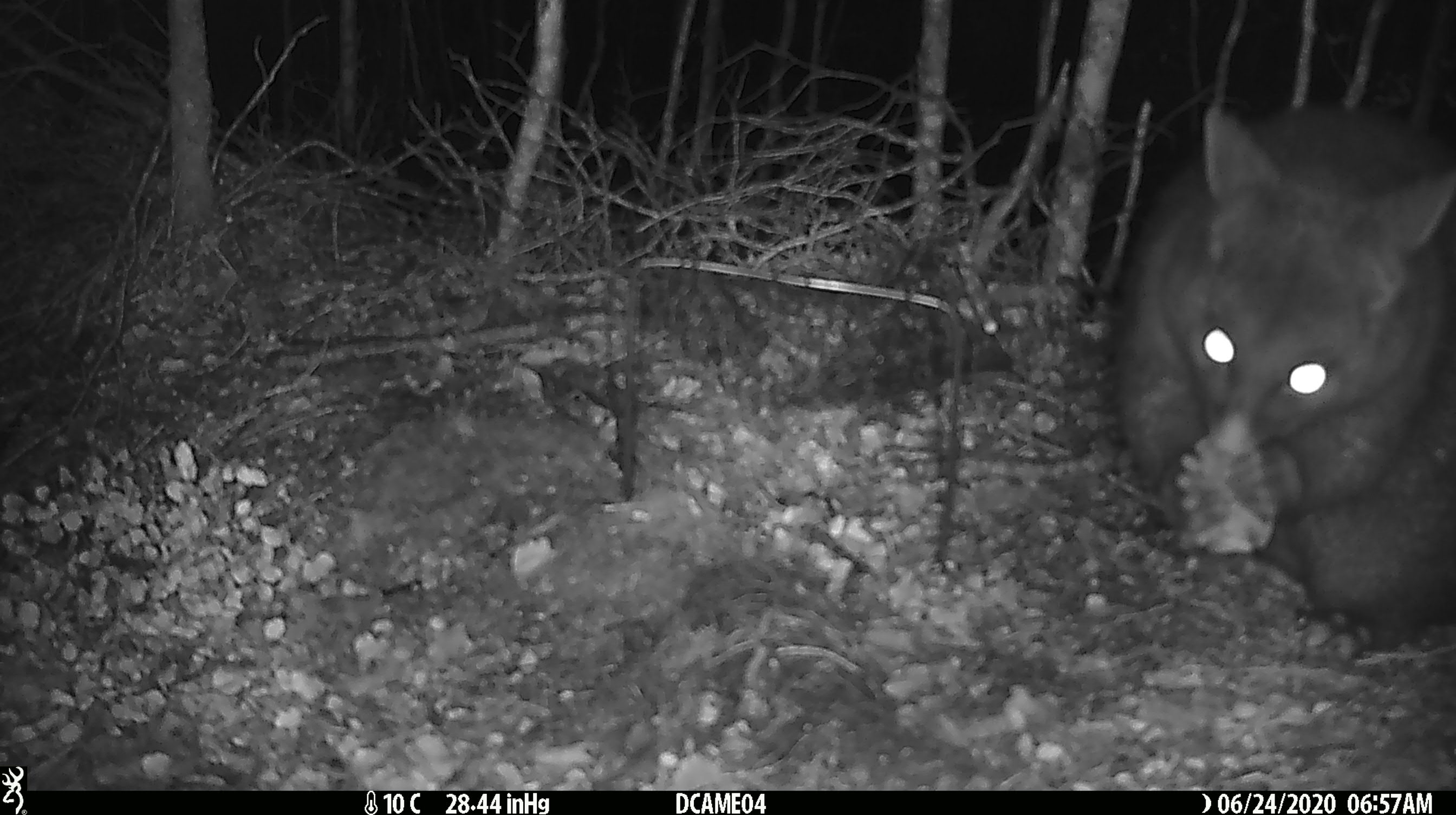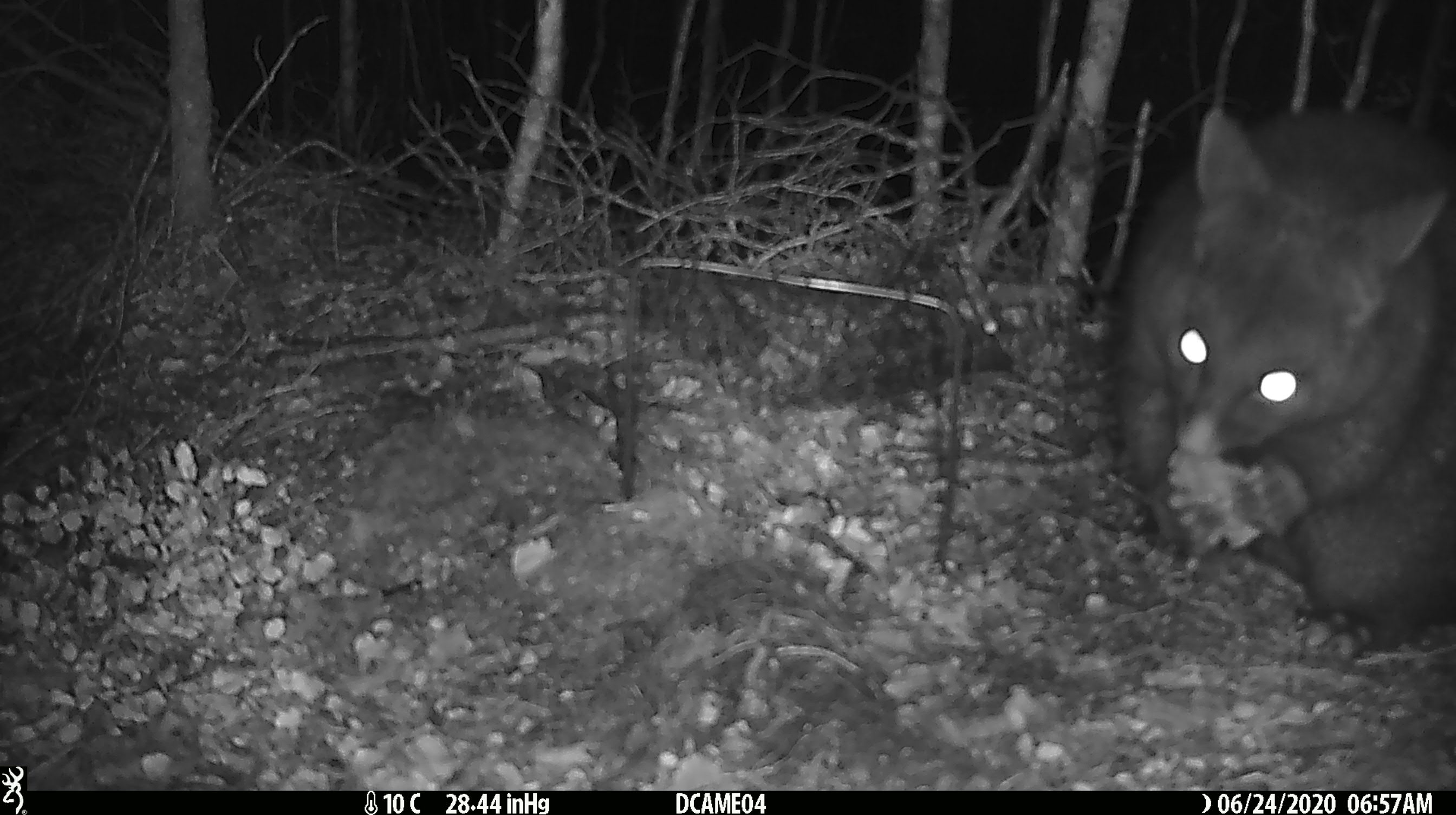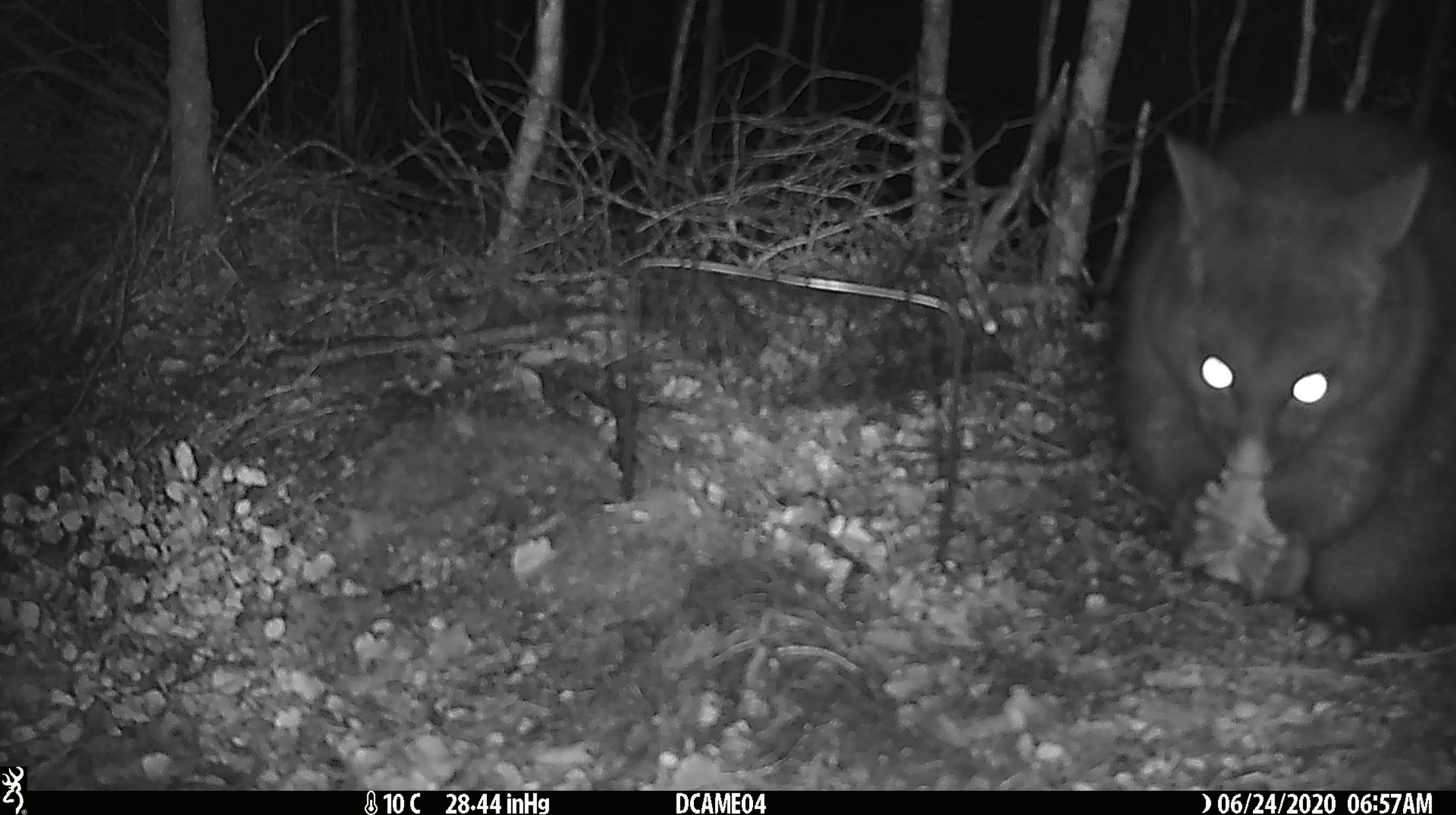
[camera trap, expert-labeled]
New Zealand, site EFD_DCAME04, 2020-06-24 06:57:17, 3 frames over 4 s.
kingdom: Animalia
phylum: Chordata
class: Mammalia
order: Diprotodontia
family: Phalangeridae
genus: Trichosurus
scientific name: Trichosurus vulpecula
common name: common brushtail possum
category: possum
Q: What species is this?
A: Possum (common brushtail possum) (Trichosurus vulpecula).